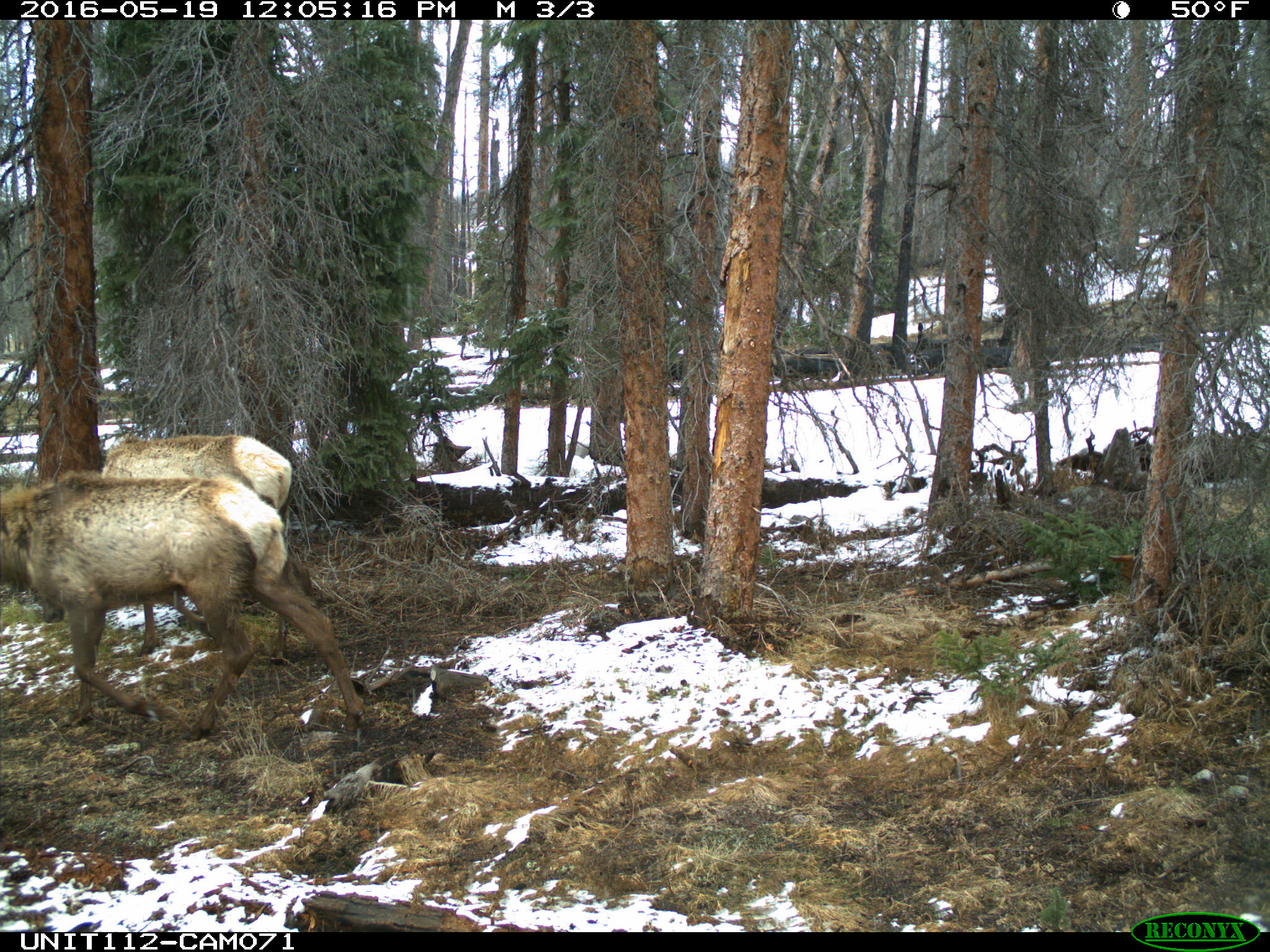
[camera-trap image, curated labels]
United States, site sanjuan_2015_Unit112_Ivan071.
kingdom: Animalia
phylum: Chordata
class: Mammalia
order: Artiodactyla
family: Cervidae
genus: Cervus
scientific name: Cervus elaphus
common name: red deer